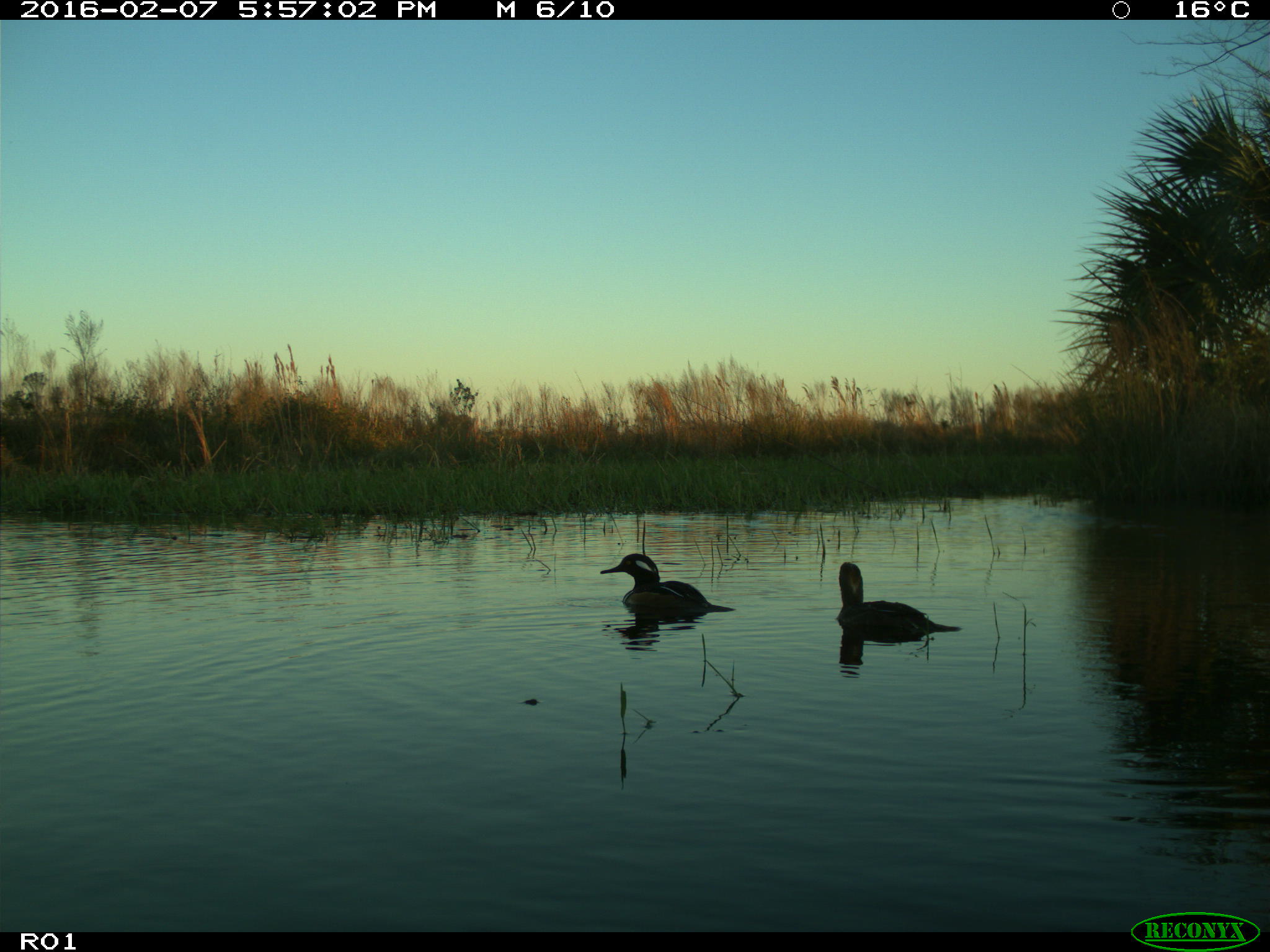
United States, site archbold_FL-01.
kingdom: Animalia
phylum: Chordata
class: Aves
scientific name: Aves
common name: birds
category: unidentified bird